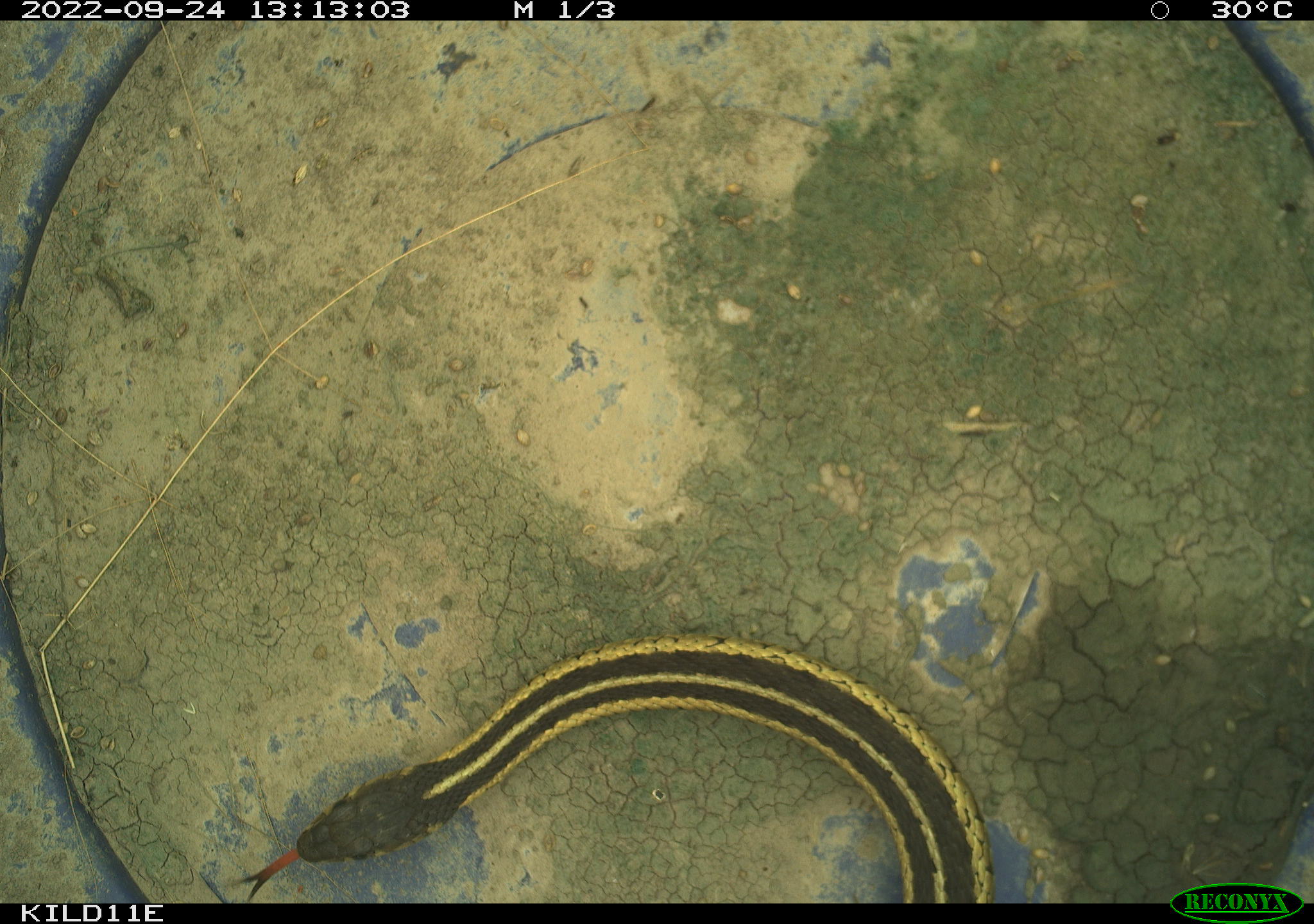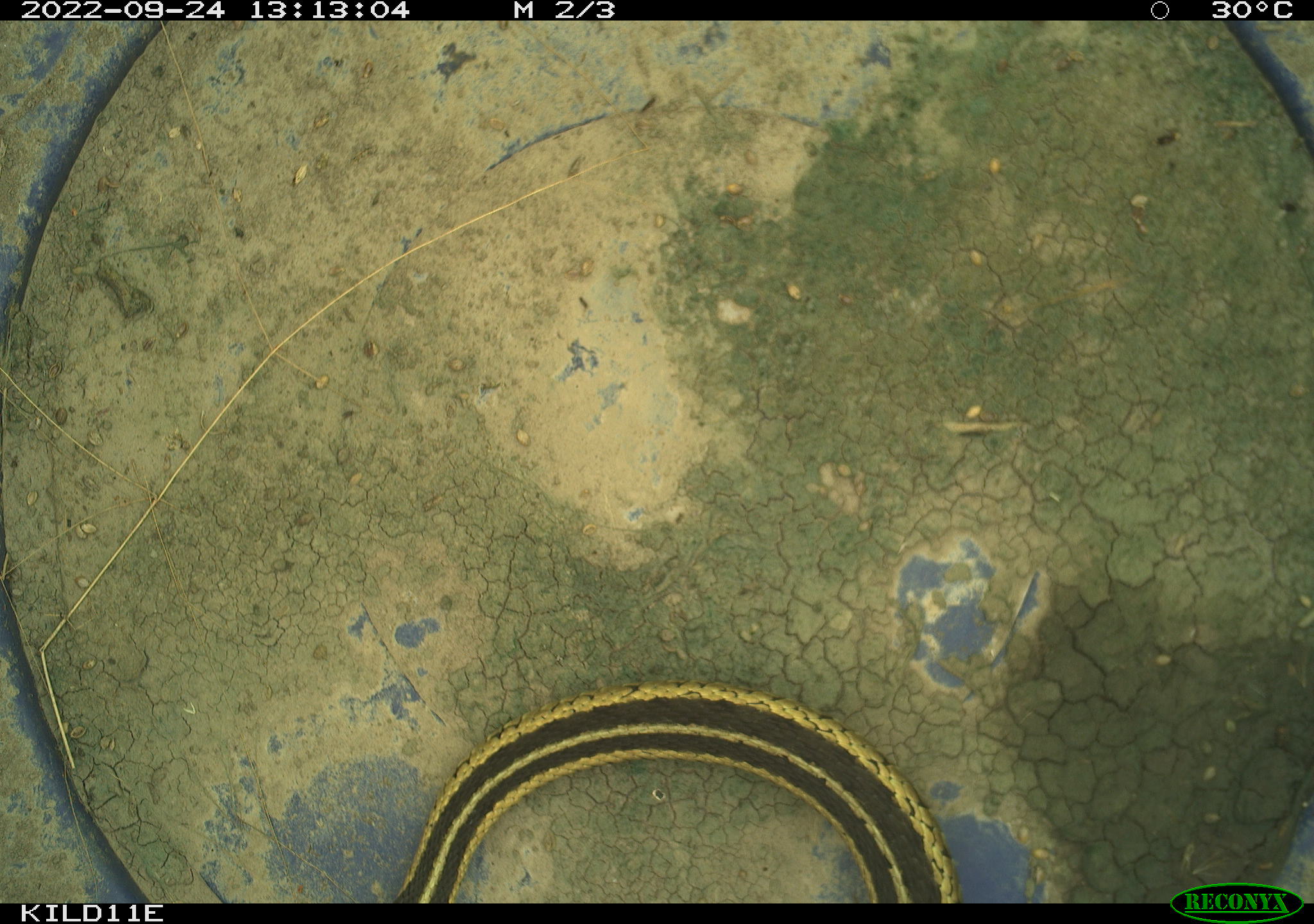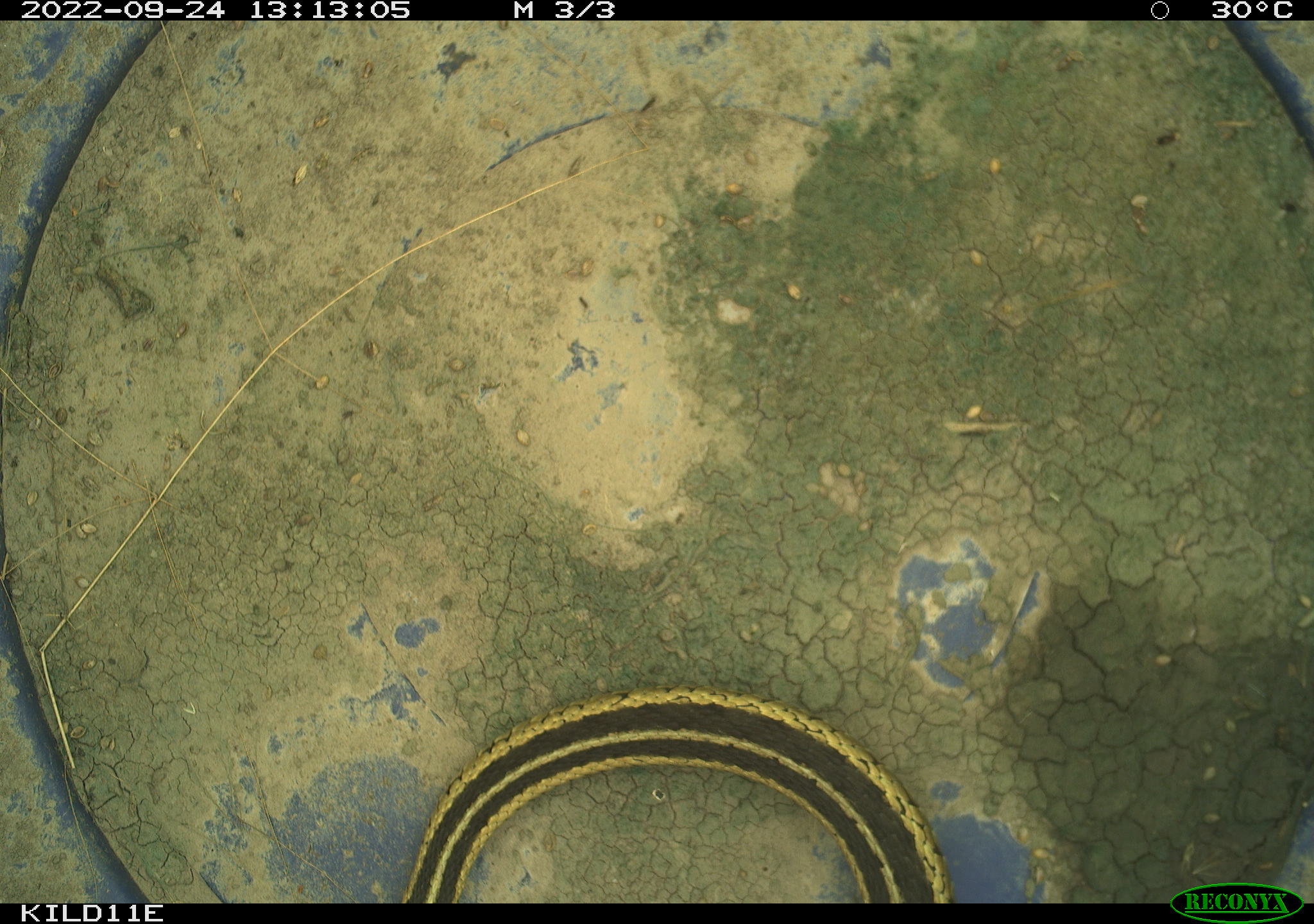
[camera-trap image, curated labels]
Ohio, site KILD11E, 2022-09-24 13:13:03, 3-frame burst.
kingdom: Animalia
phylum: Chordata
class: Reptilia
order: Squamata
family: Colubridae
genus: Thamnophis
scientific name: Thamnophis sirtalis sirtalis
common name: eastern gartersnake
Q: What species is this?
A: Eastern gartersnake (Thamnophis sirtalis sirtalis).